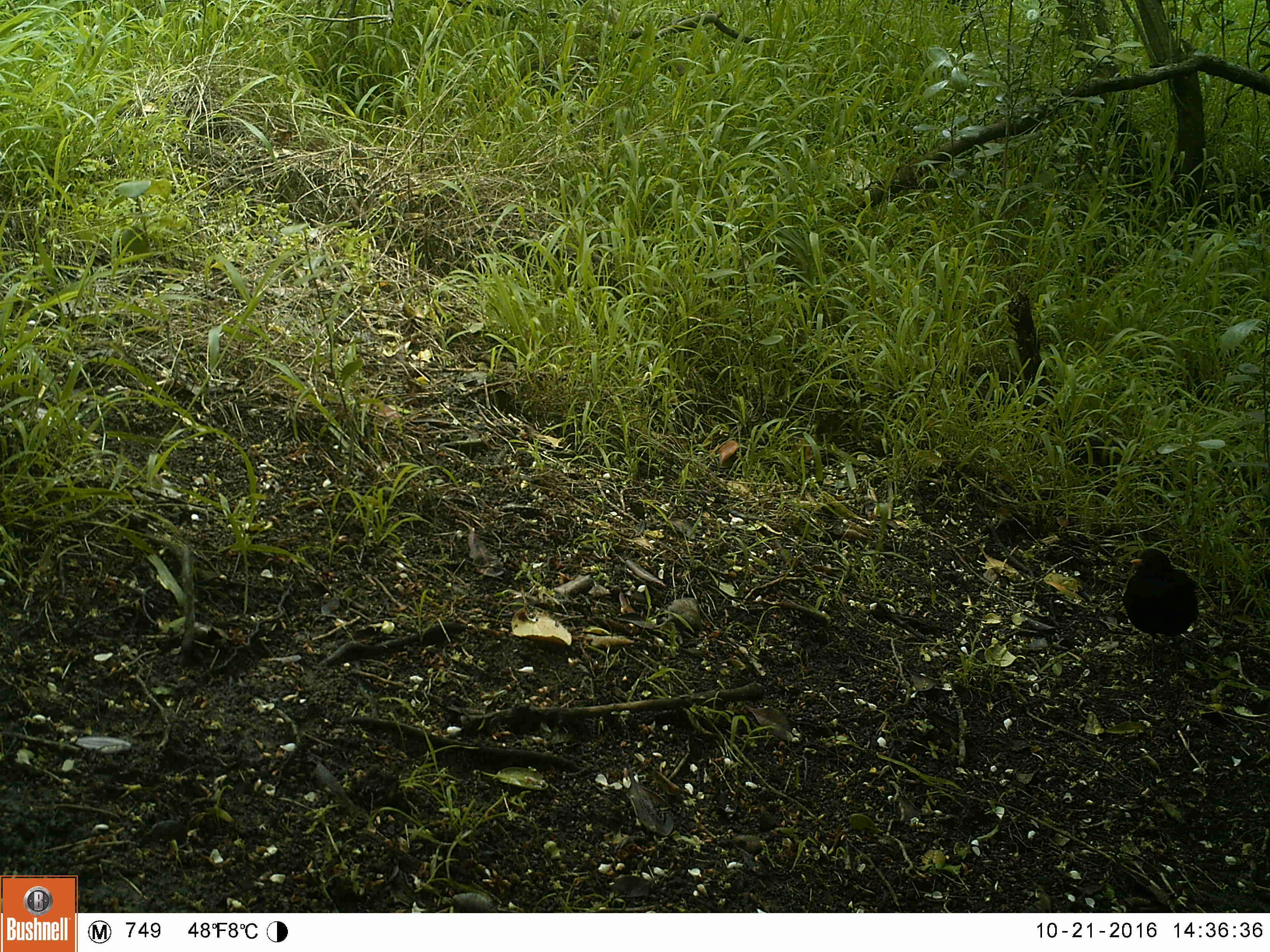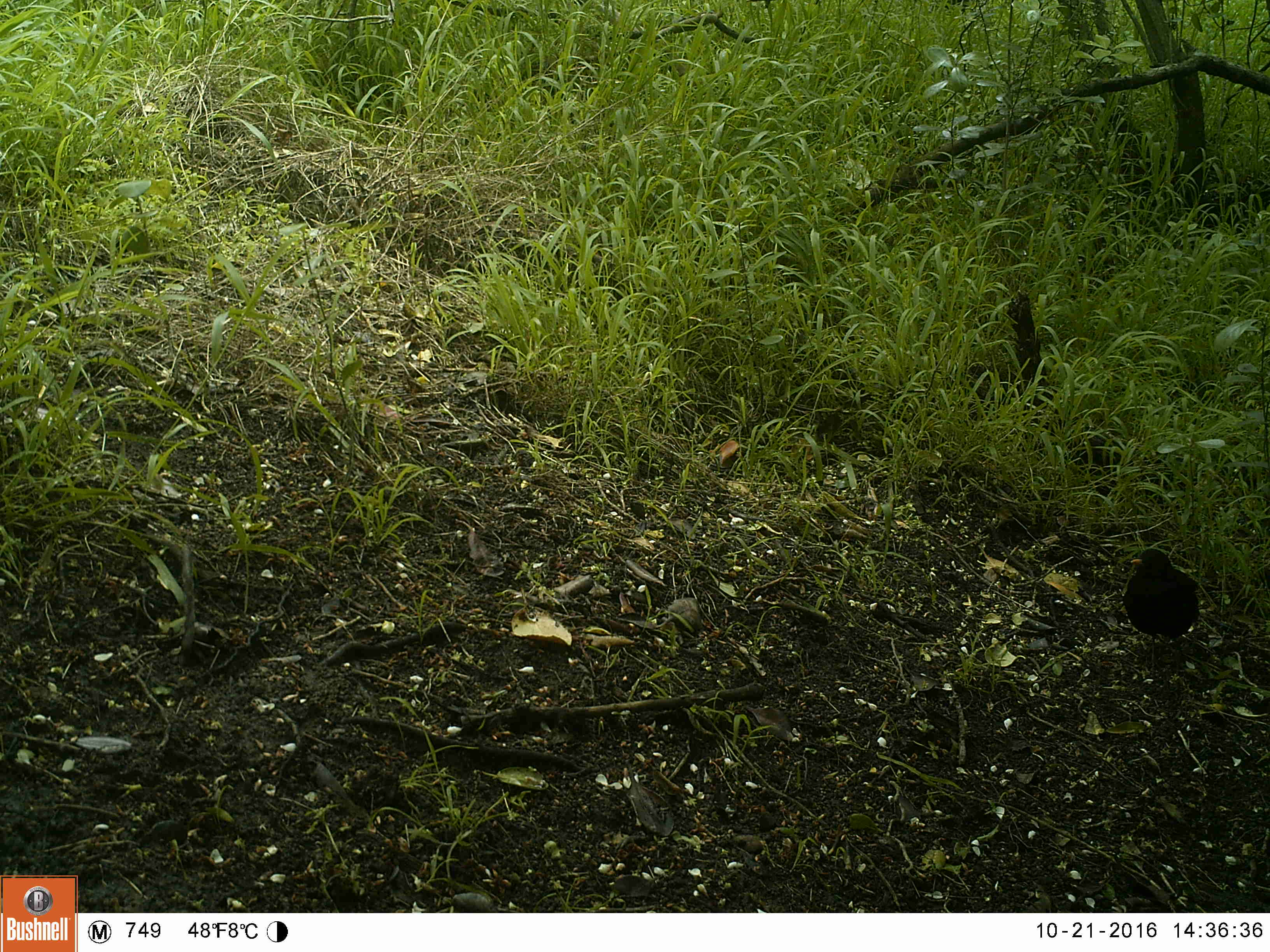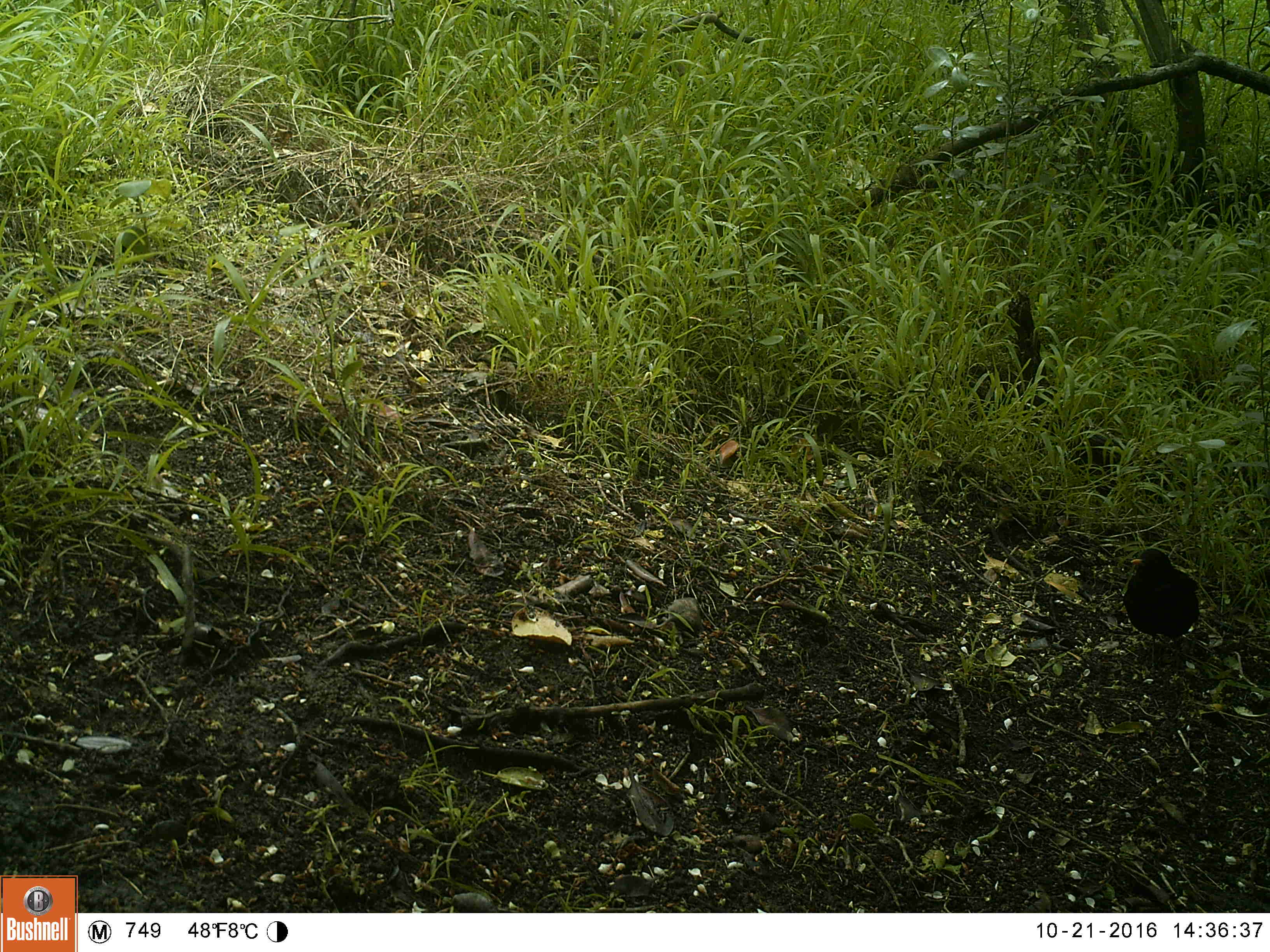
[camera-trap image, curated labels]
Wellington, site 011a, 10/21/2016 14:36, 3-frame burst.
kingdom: Animalia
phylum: Chordata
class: Aves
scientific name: Aves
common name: bird